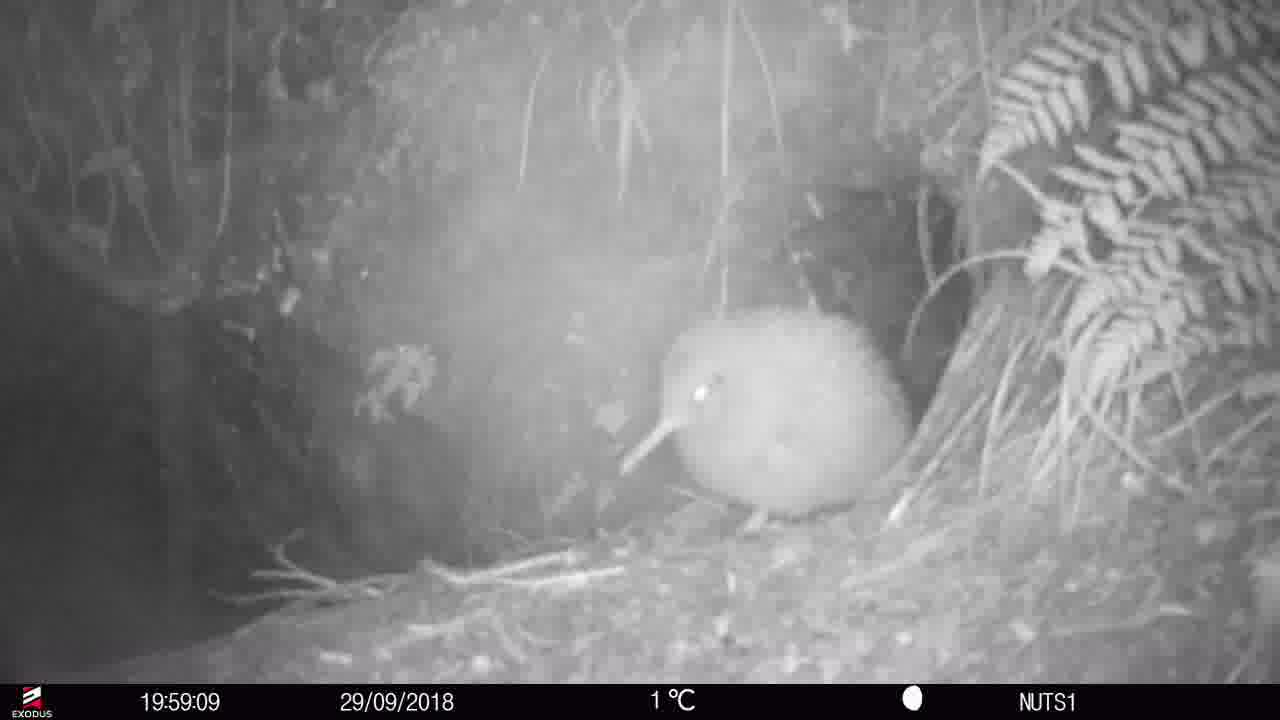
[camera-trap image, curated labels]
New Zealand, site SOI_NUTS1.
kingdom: Animalia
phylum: Chordata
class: Aves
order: Apterygiformes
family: Apterygidae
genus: Apteryx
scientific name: Apteryx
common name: kiwi